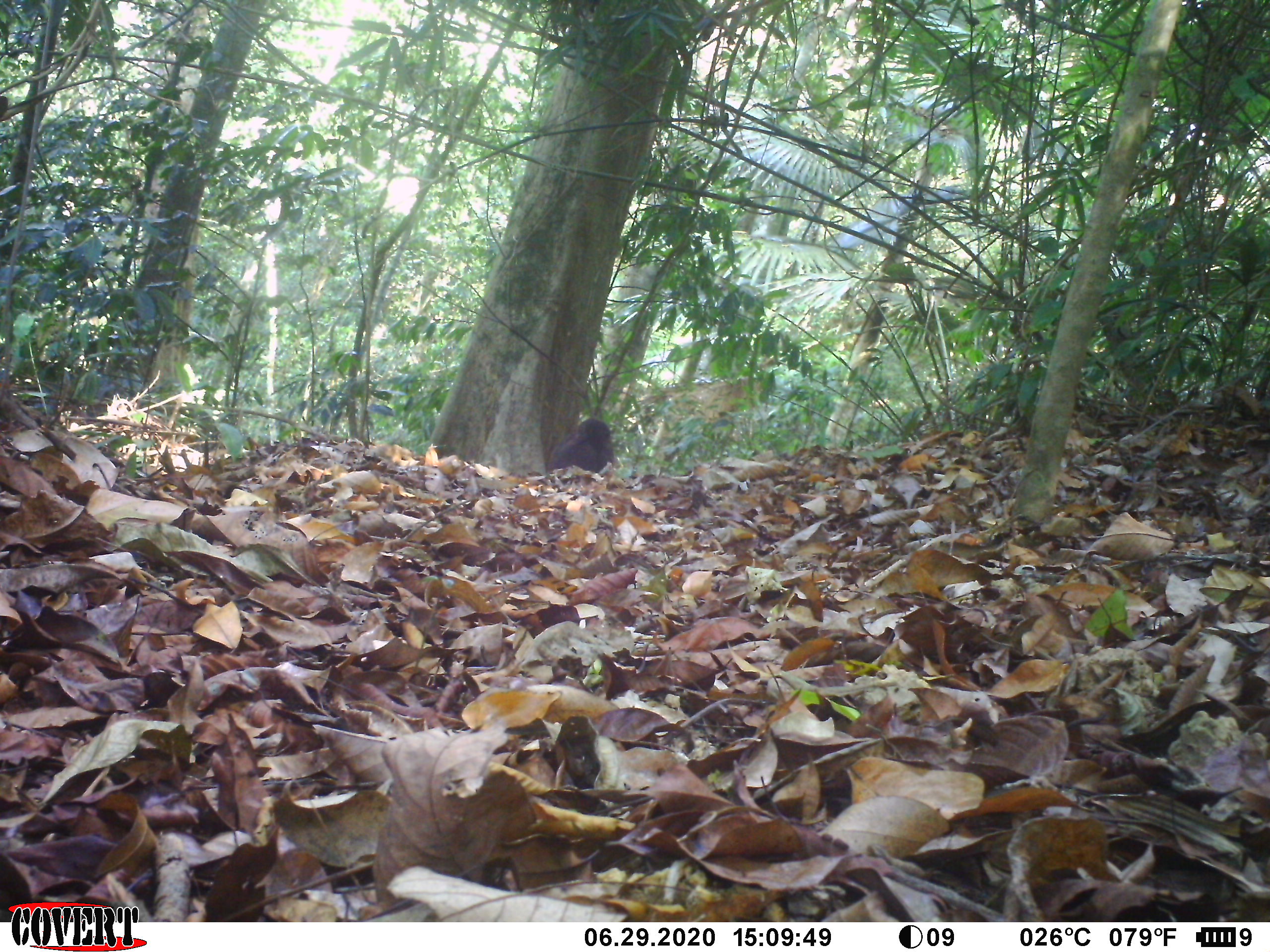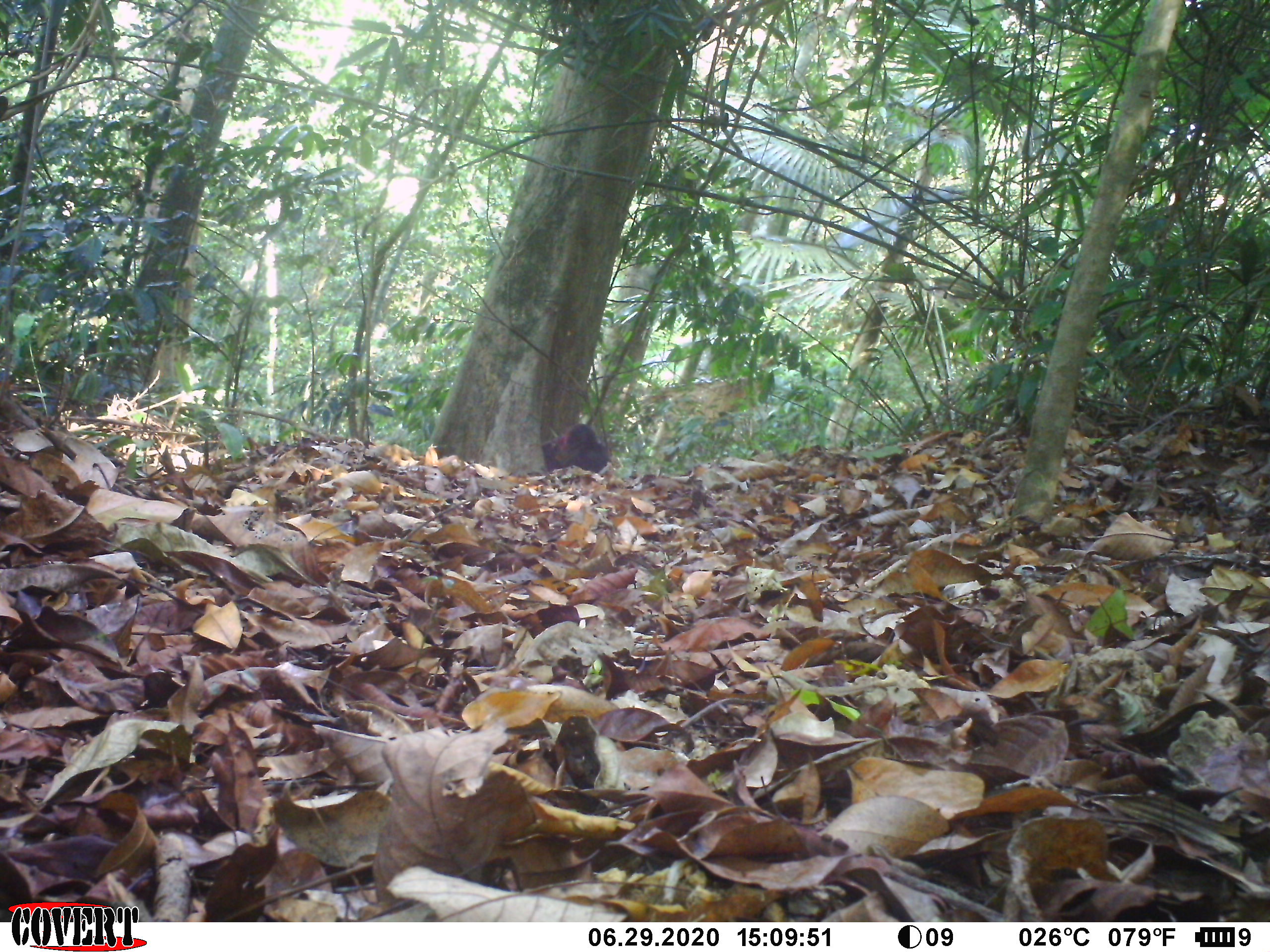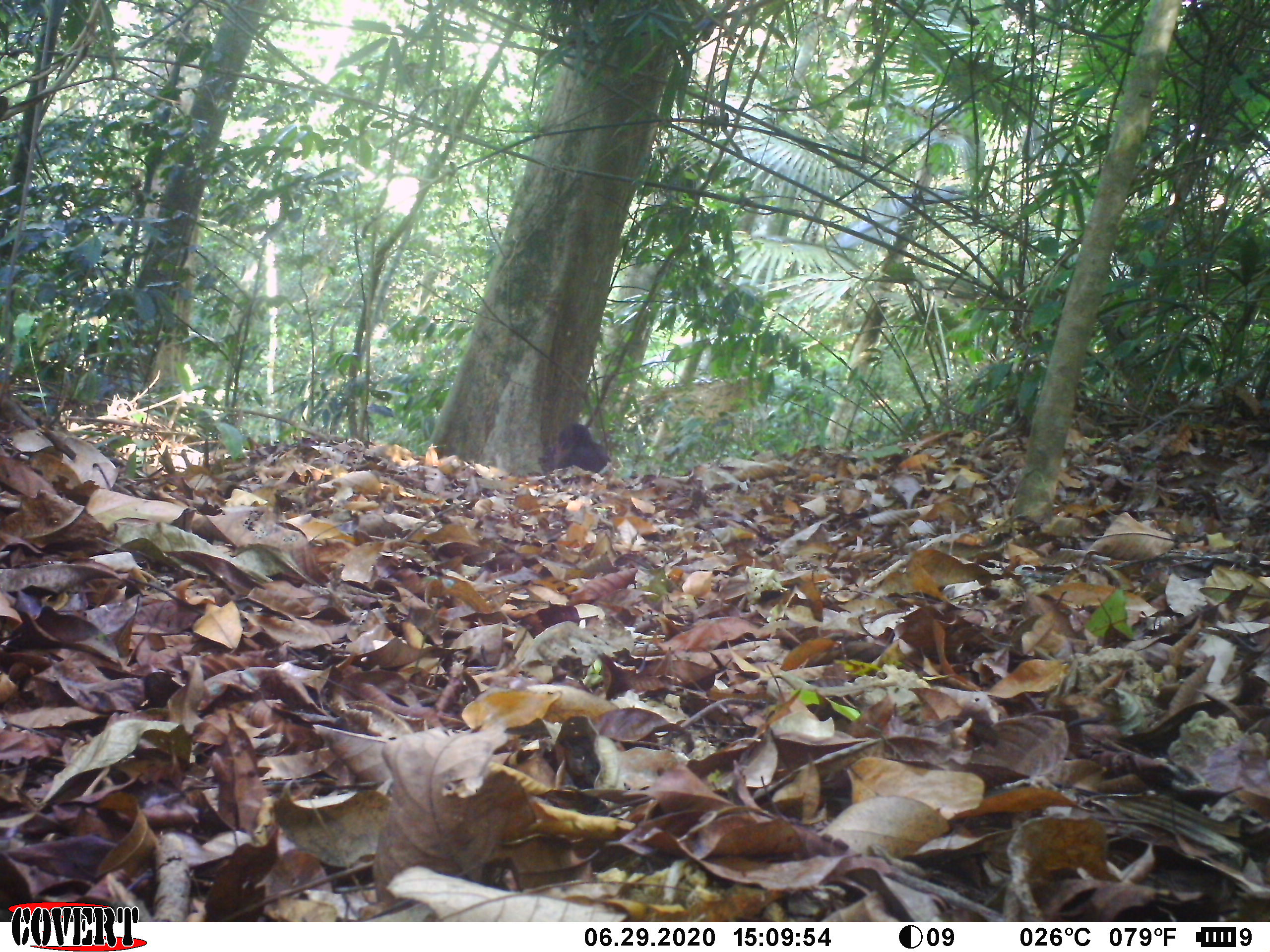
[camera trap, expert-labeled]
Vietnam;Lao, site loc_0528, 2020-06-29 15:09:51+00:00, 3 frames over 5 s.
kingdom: Animalia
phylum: Chordata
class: Mammalia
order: Primates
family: Cercopithecidae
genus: Macaca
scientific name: Macaca arctoides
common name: stump-tailed macaque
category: stump tailed macaque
Stump tailed macaque (stump-tailed macaque) (Macaca arctoides). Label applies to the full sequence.